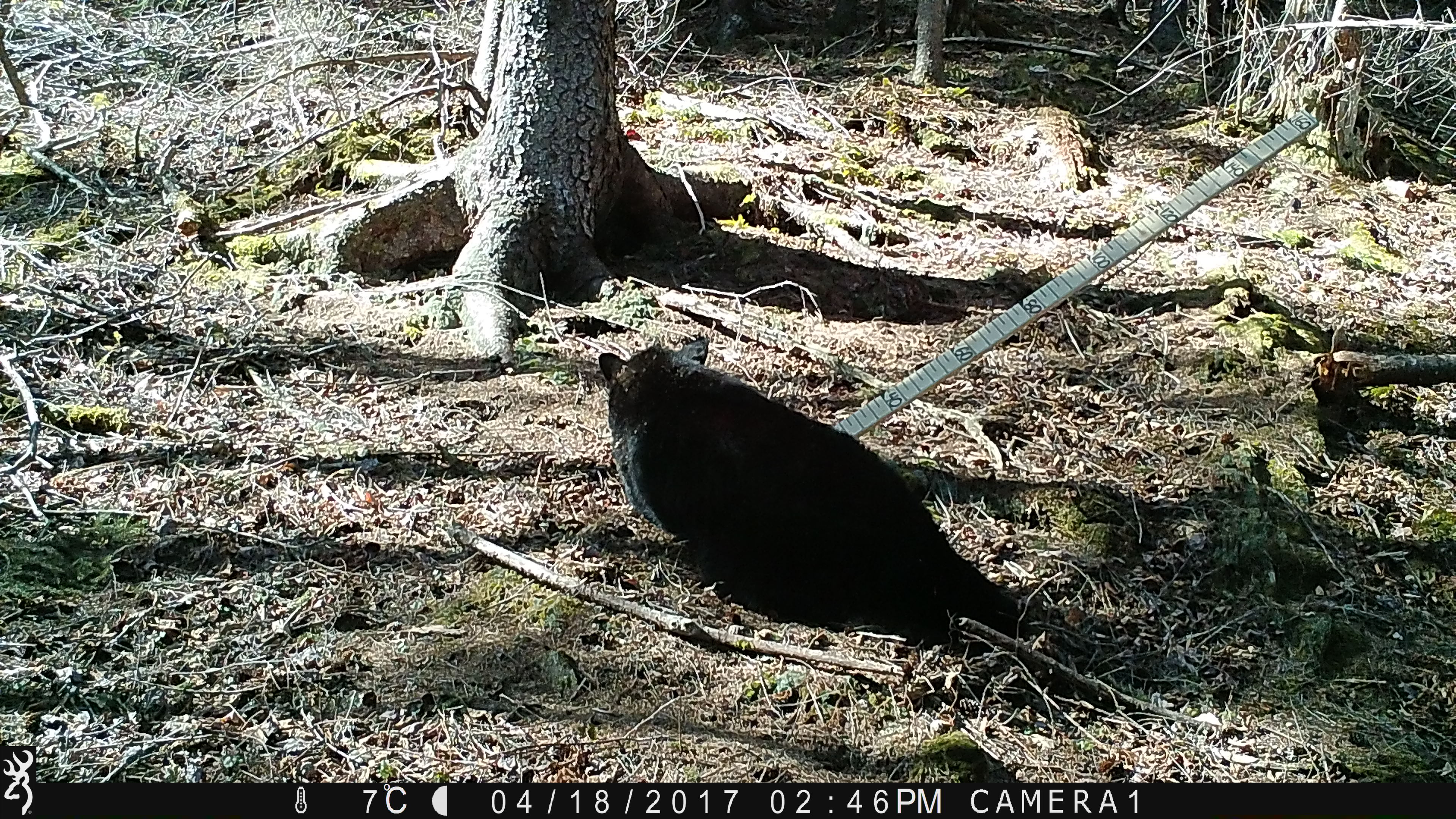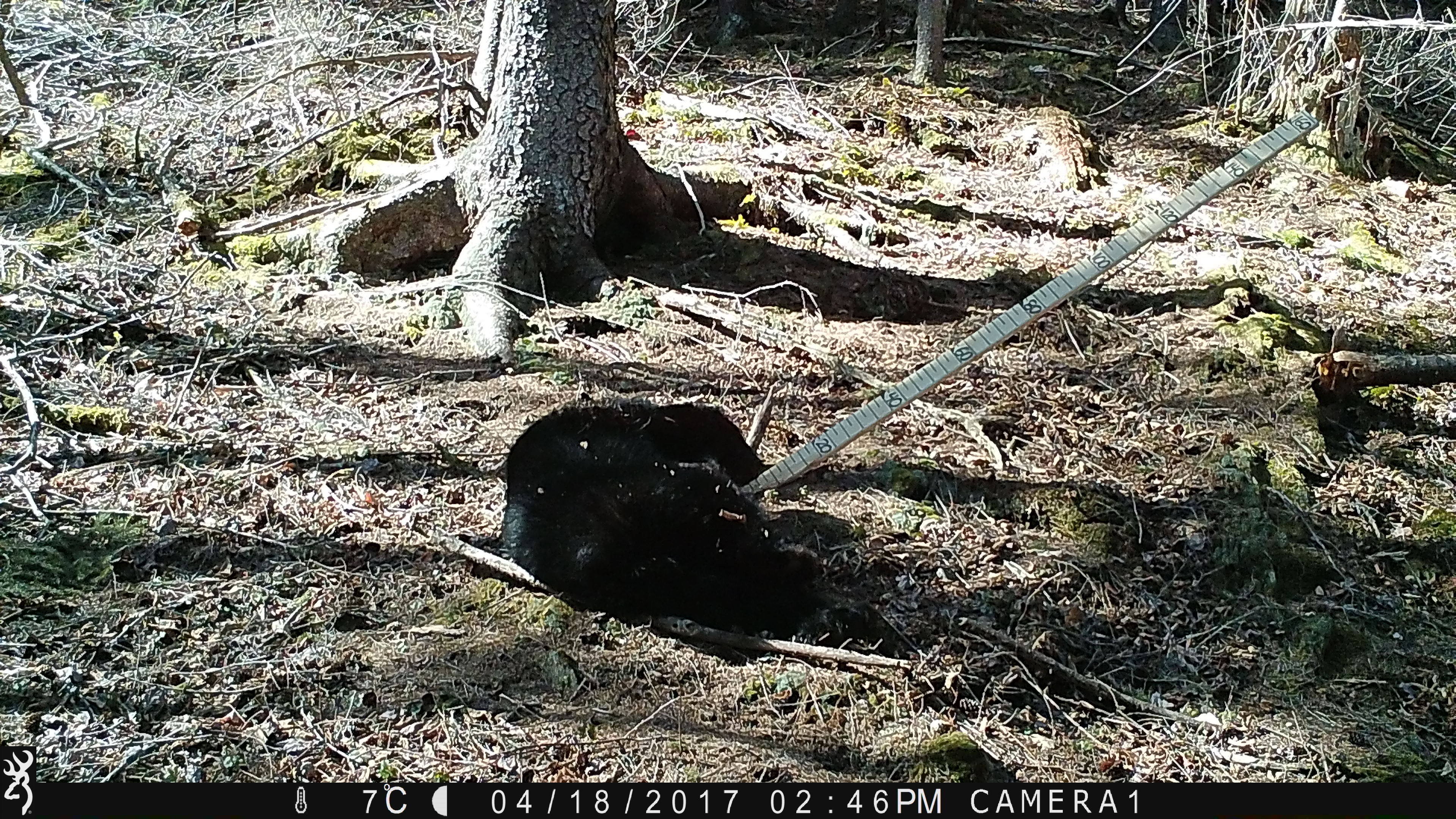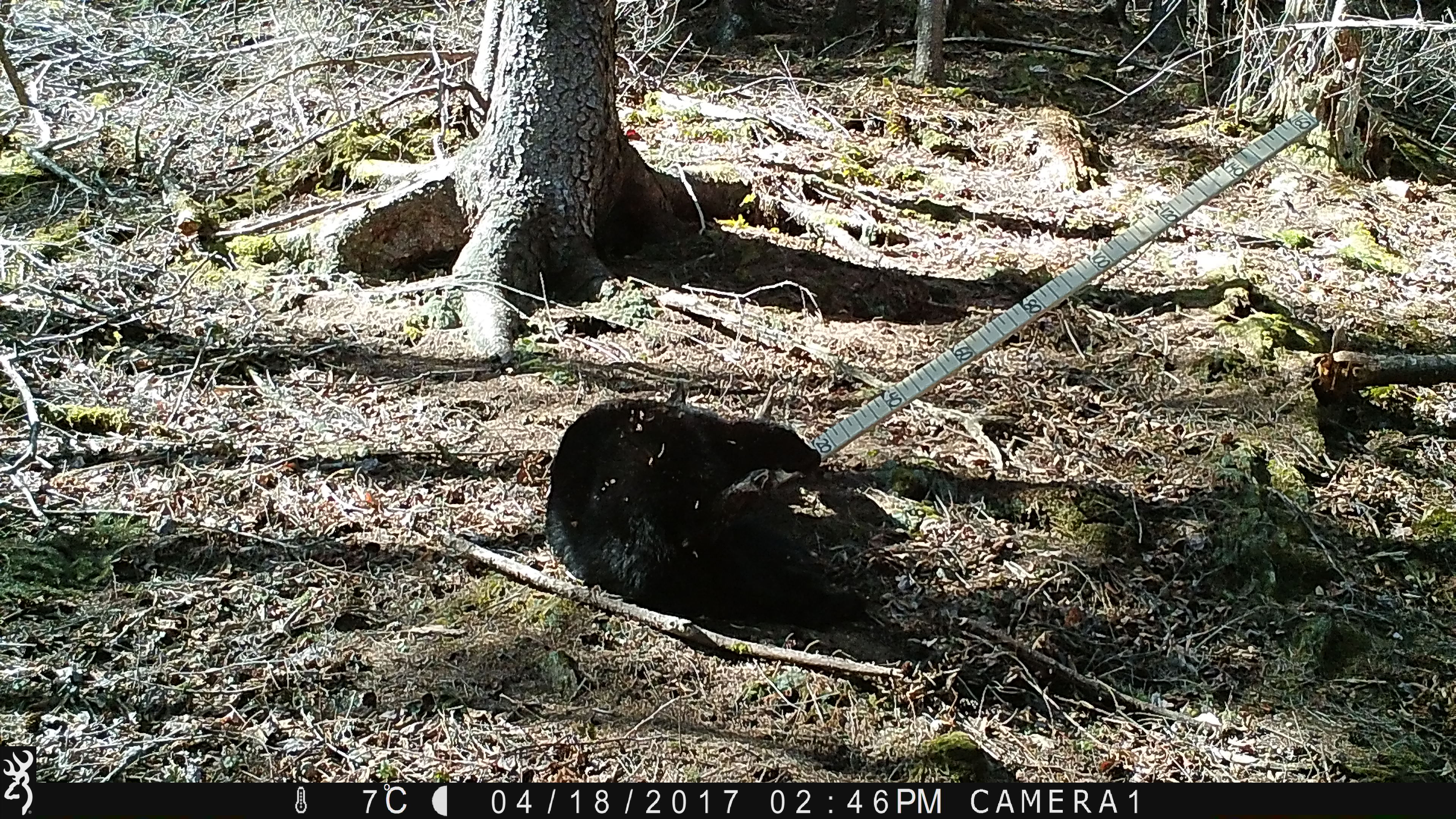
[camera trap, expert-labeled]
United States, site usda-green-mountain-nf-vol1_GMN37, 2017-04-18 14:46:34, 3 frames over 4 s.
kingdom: Animalia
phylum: Chordata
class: Mammalia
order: Carnivora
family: Ursidae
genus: Ursus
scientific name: Ursus americanus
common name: black bear